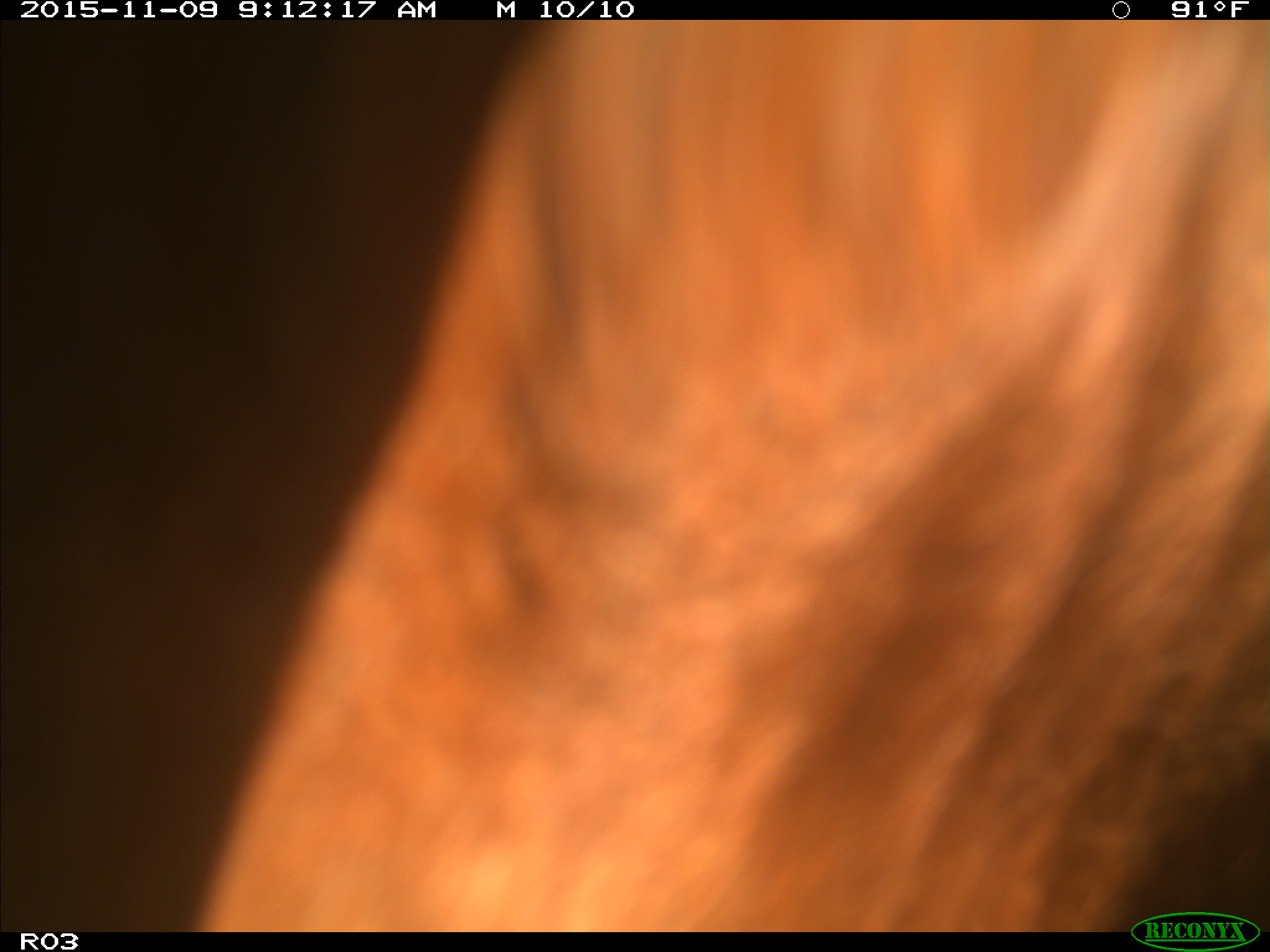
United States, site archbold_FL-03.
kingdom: Animalia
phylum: Chordata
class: Mammalia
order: Artiodactyla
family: Bovidae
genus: Bos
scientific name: Bos taurus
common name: domestic cow